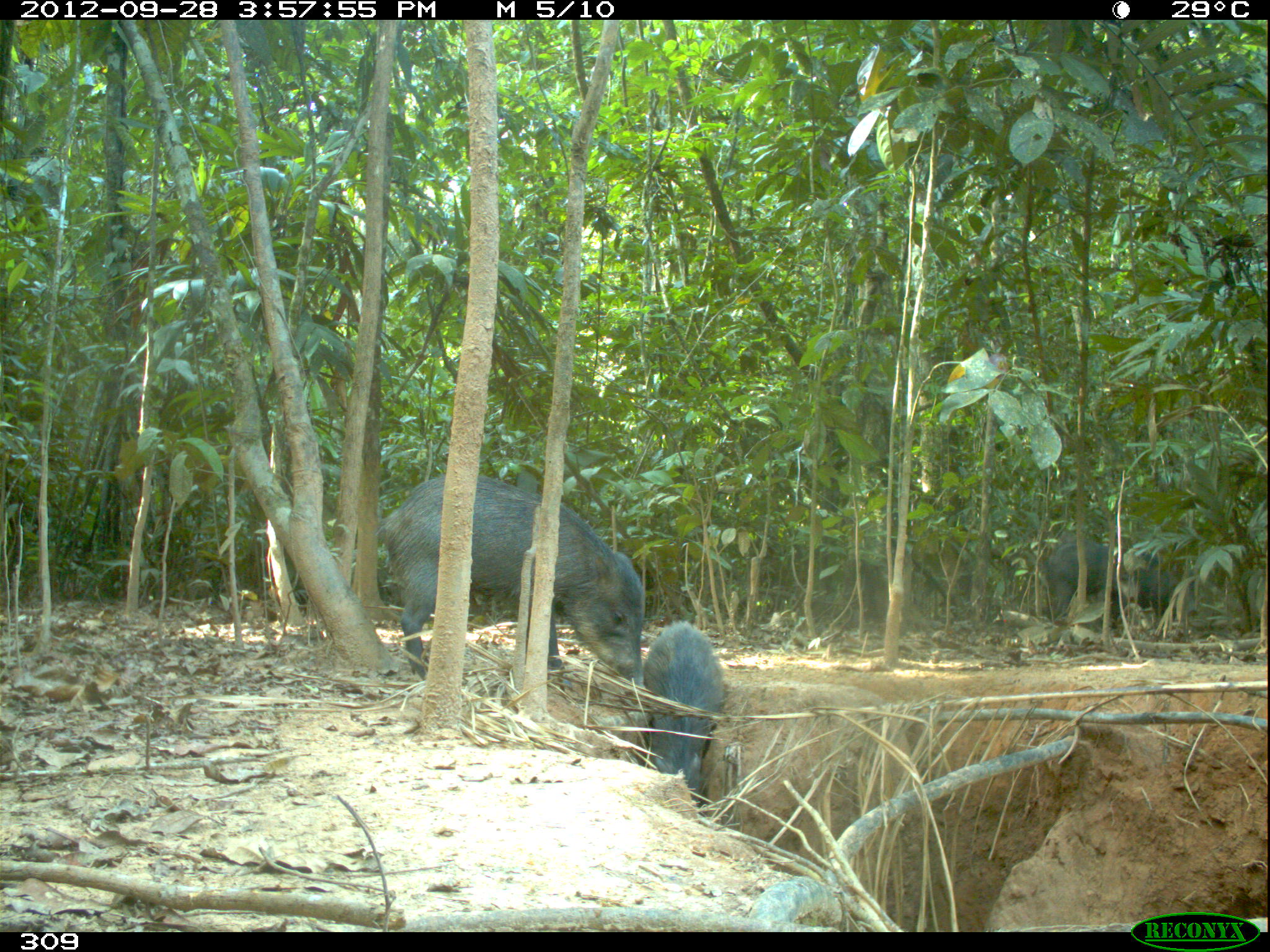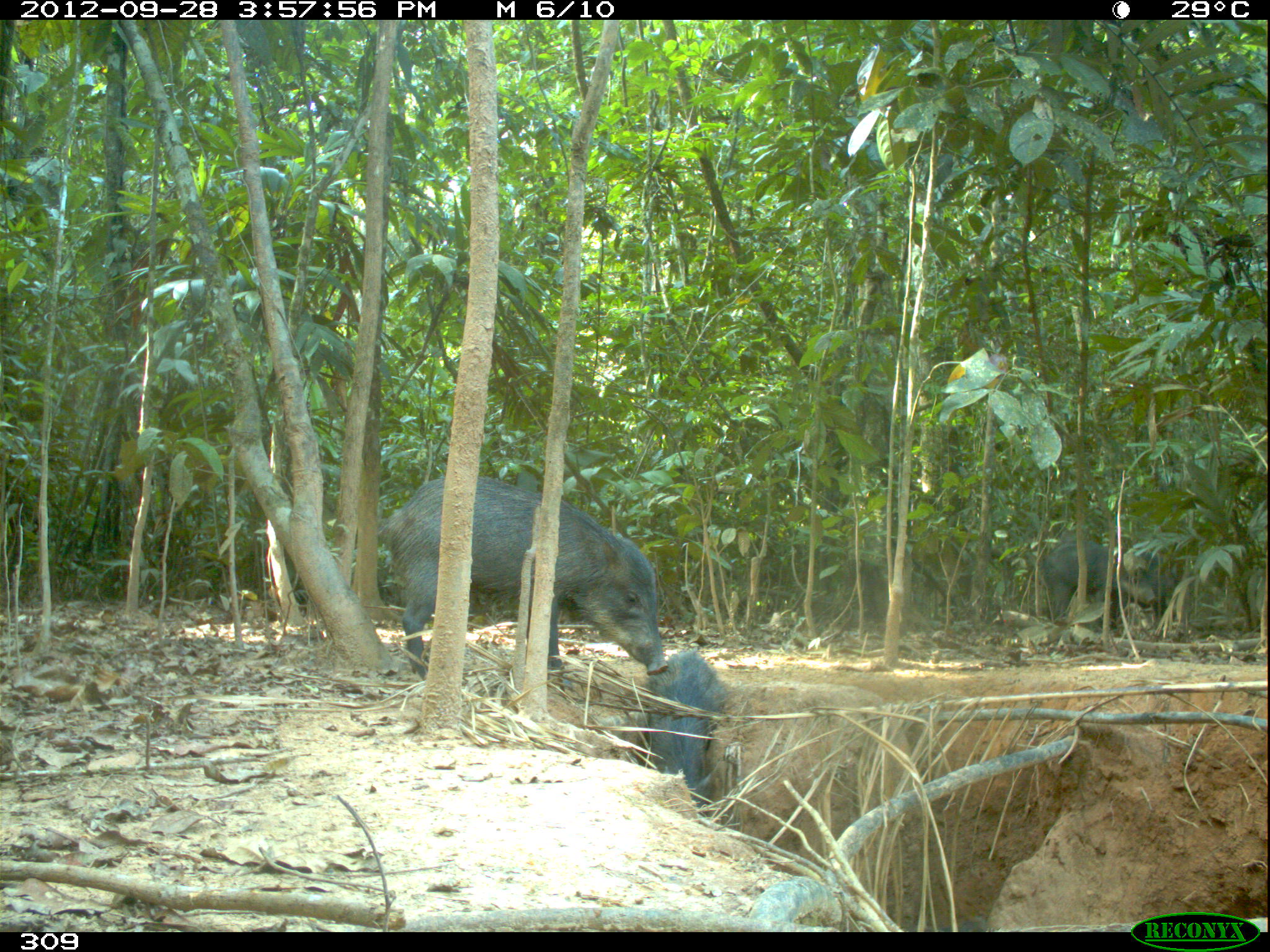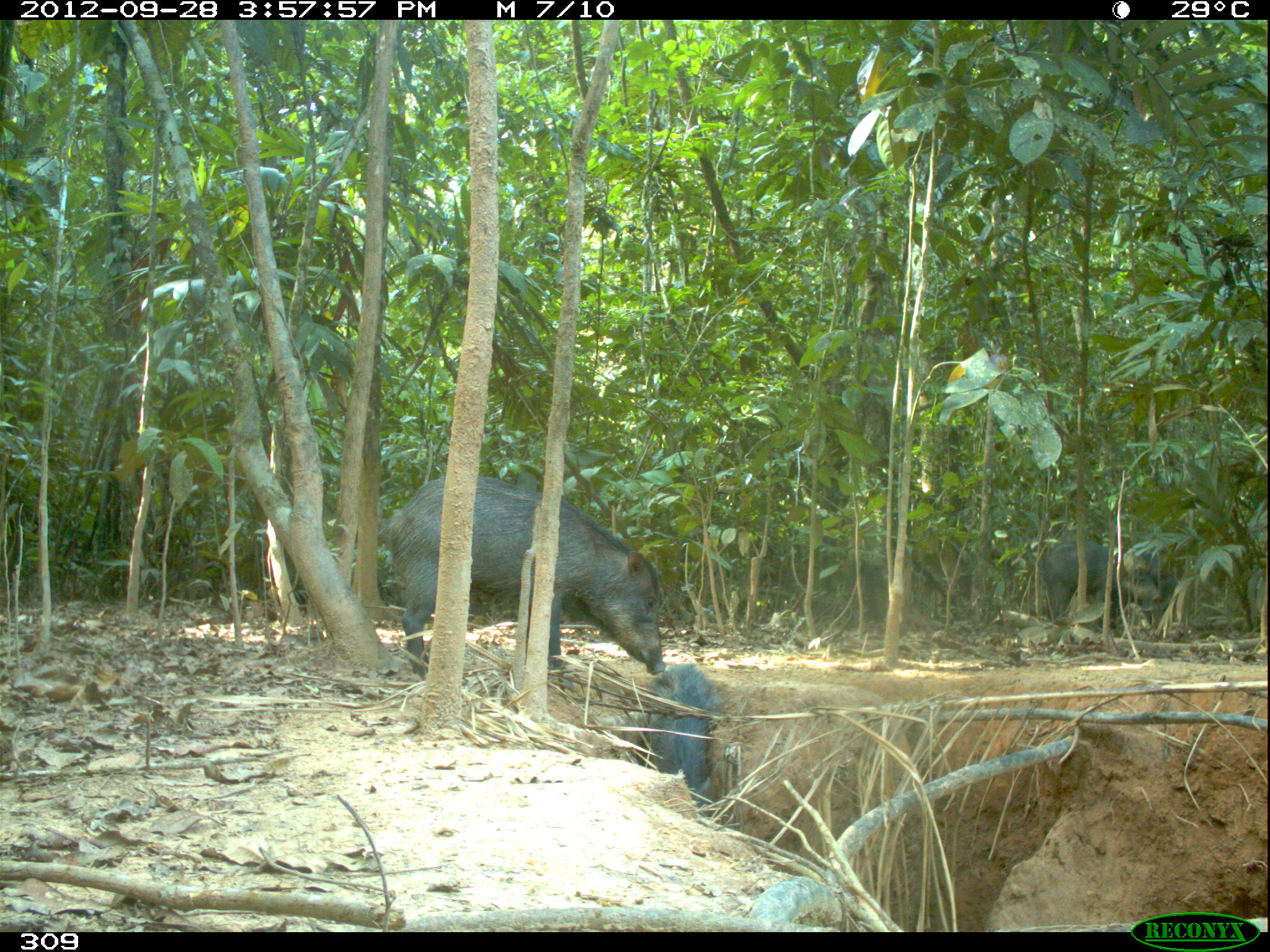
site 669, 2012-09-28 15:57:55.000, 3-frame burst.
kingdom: Animalia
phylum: Chordata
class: Mammalia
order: Artiodactyla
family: Tayassuidae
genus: Tayassu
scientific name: Tayassu pecari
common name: white-lipped peccary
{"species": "Tayassu pecari (white-lipped peccary)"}